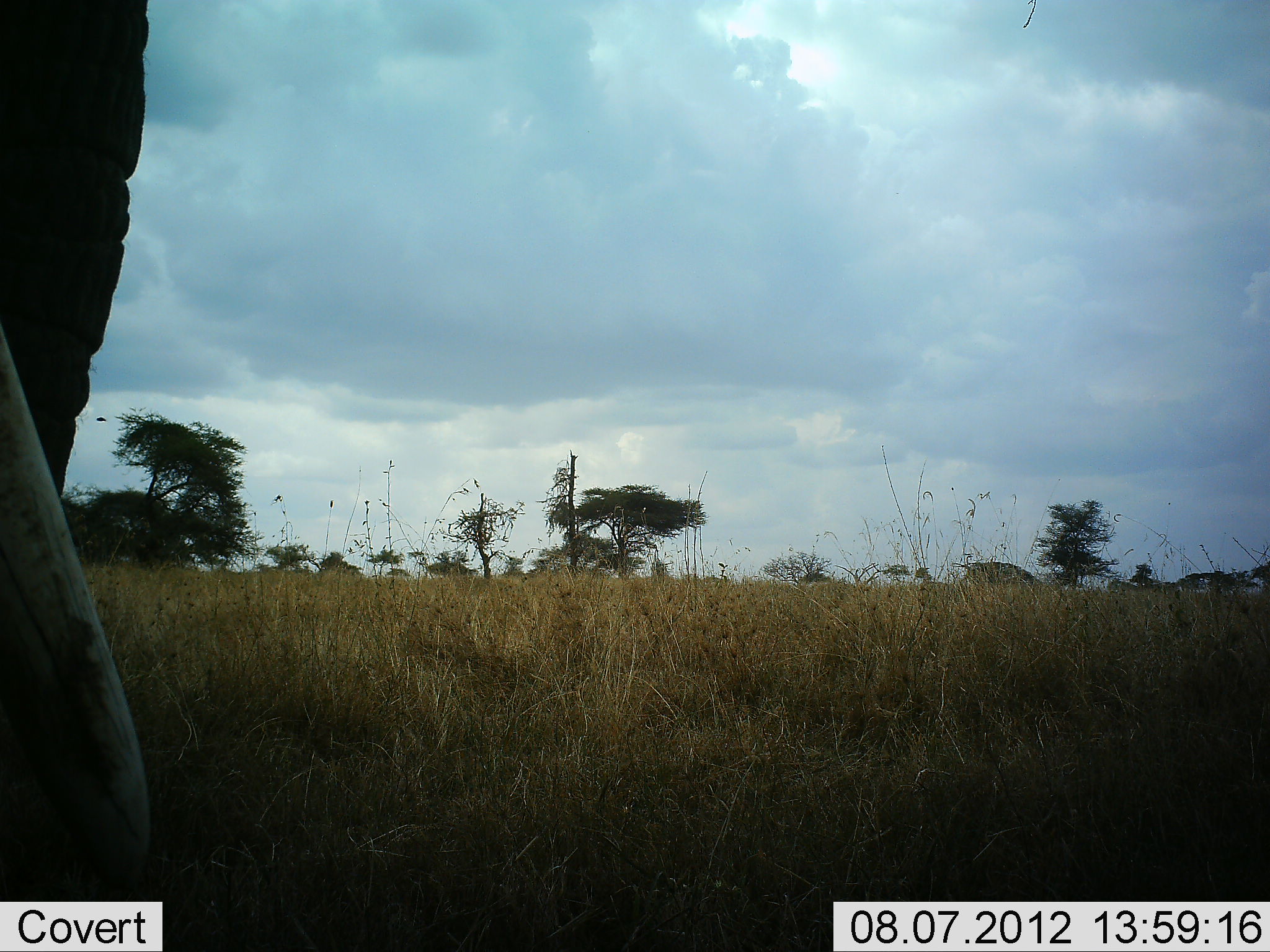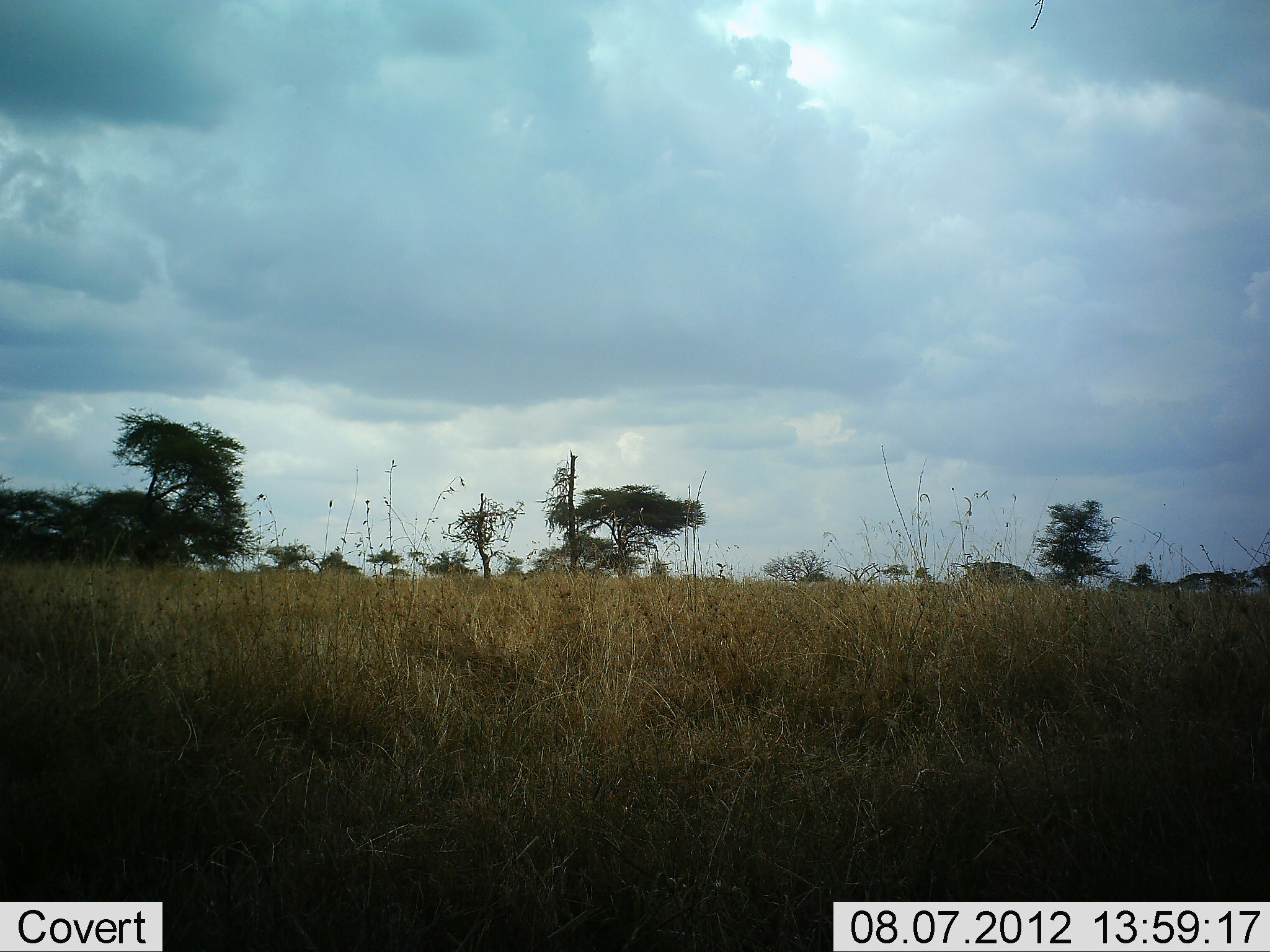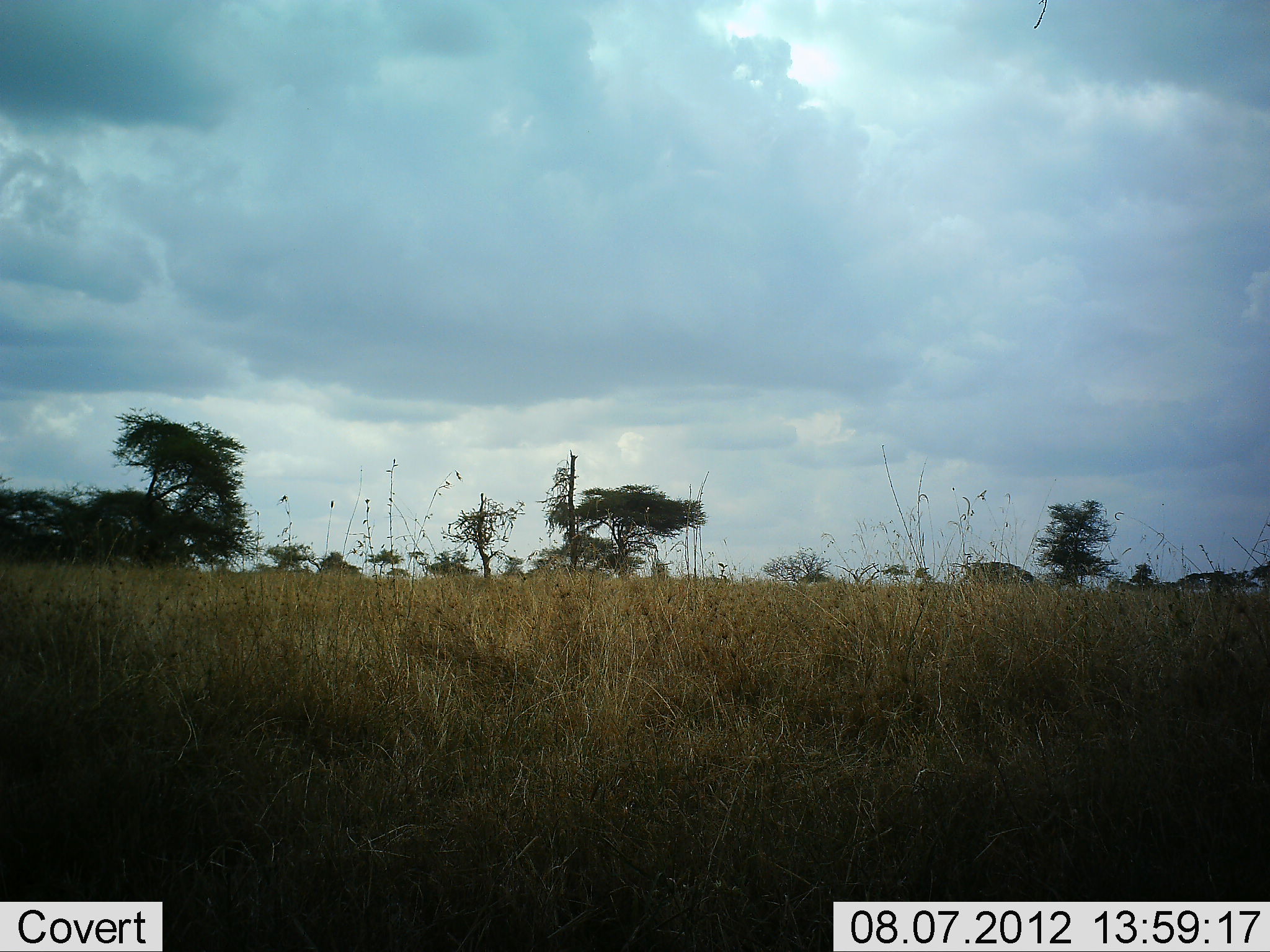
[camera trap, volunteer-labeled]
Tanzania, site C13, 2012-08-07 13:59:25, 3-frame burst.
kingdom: Animalia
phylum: Chordata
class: Mammalia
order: Proboscidea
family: Elephantidae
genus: Loxodonta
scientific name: Loxodonta africana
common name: african bush elephant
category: elephant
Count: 1.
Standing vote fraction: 30%.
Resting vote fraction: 0%.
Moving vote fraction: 60%.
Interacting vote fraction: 0%.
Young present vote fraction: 0%.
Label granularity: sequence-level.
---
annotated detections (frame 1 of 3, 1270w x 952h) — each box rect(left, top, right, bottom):
animal: rect(0, 0, 157, 904)